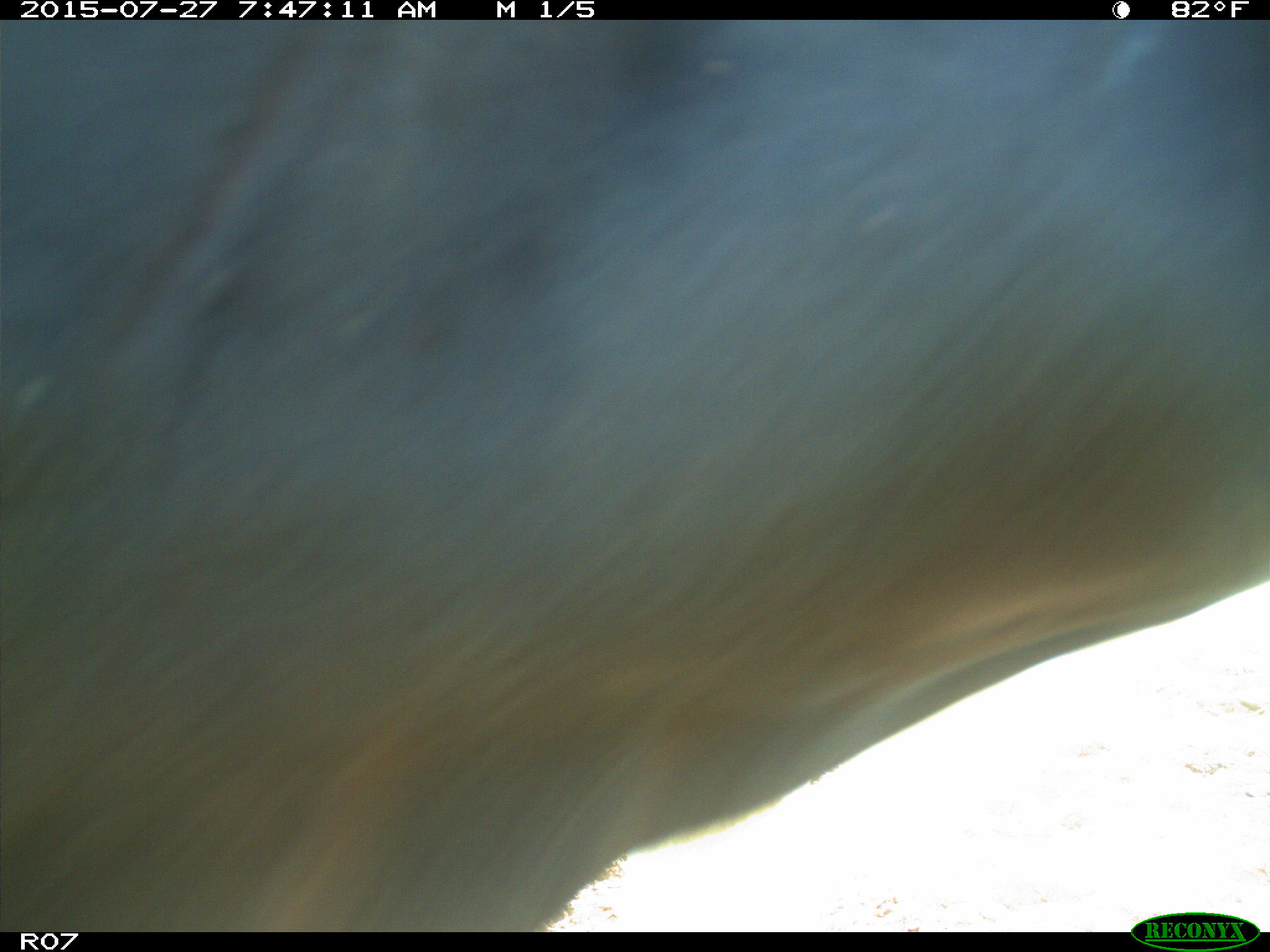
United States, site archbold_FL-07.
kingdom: Animalia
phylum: Chordata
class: Mammalia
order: Artiodactyla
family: Bovidae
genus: Bos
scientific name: Bos taurus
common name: domestic cow